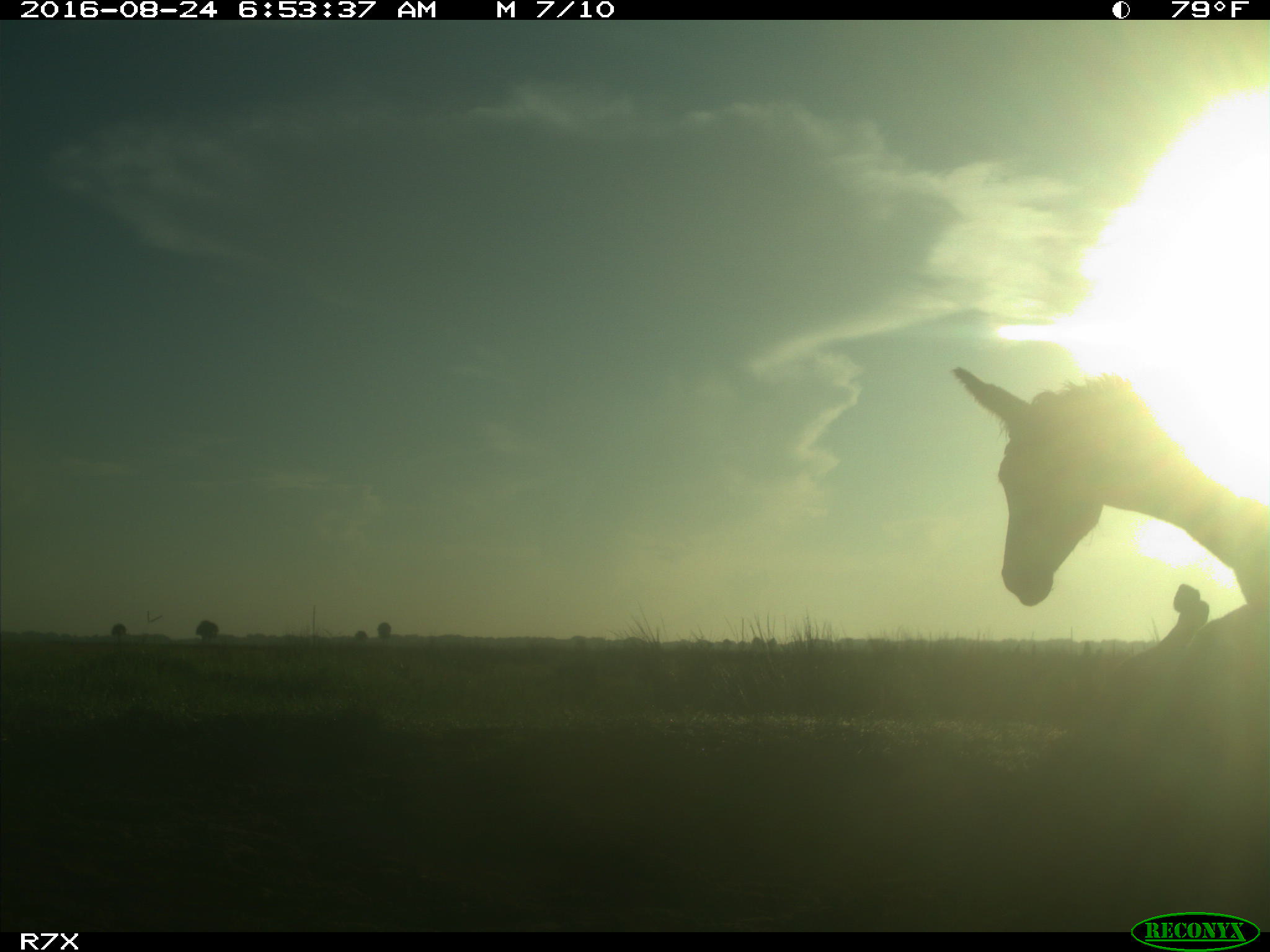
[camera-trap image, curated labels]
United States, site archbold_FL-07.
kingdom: Animalia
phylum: Chordata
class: Mammalia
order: Perissodactyla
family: Equidae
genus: Equus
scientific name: Equus africanus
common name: african wild ass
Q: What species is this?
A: Equus africanus (african wild ass).